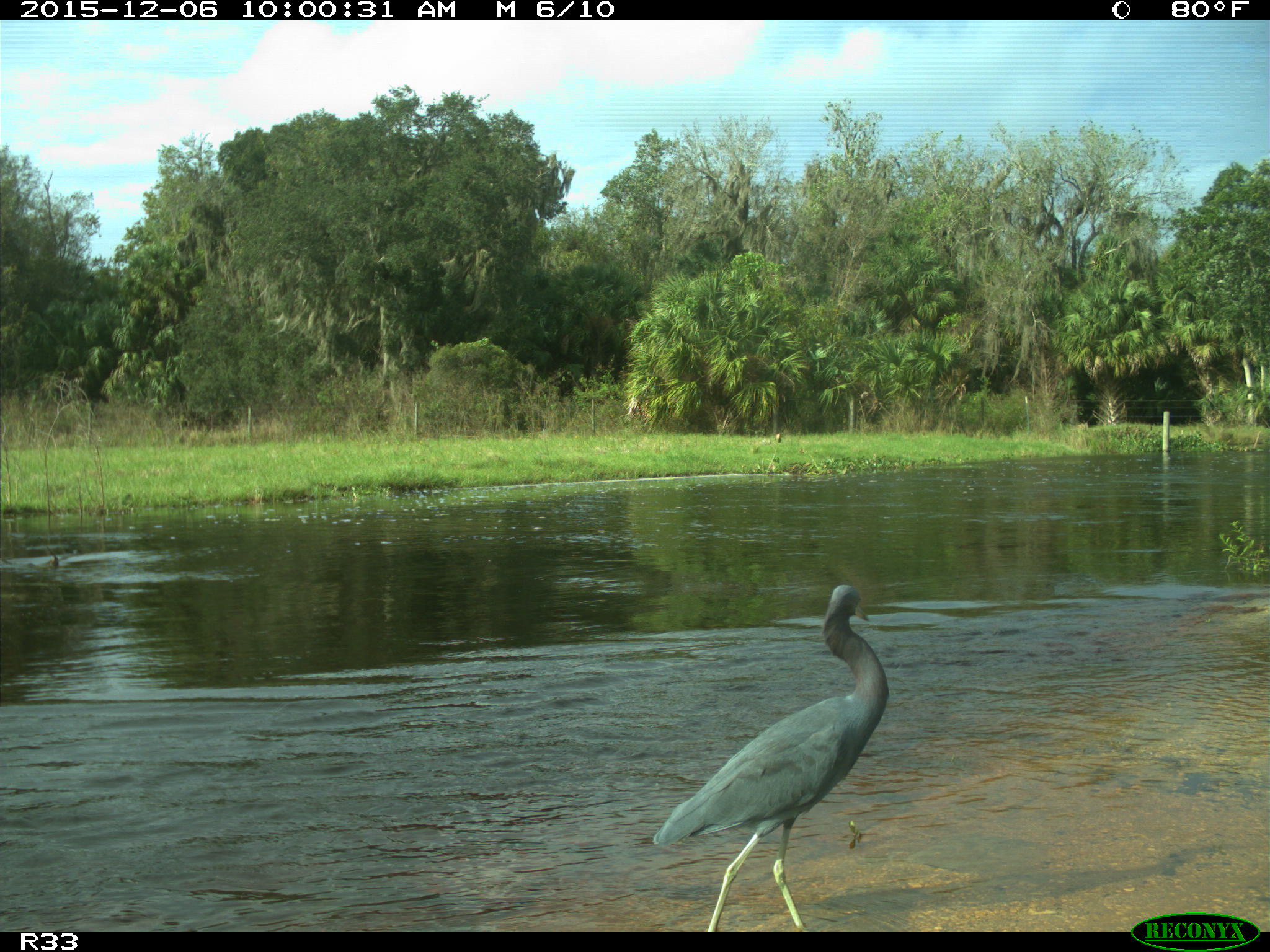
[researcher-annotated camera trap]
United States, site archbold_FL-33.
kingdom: Animalia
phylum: Chordata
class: Aves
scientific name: Aves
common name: birds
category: unidentified bird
Unidentified bird (birds) (Aves).